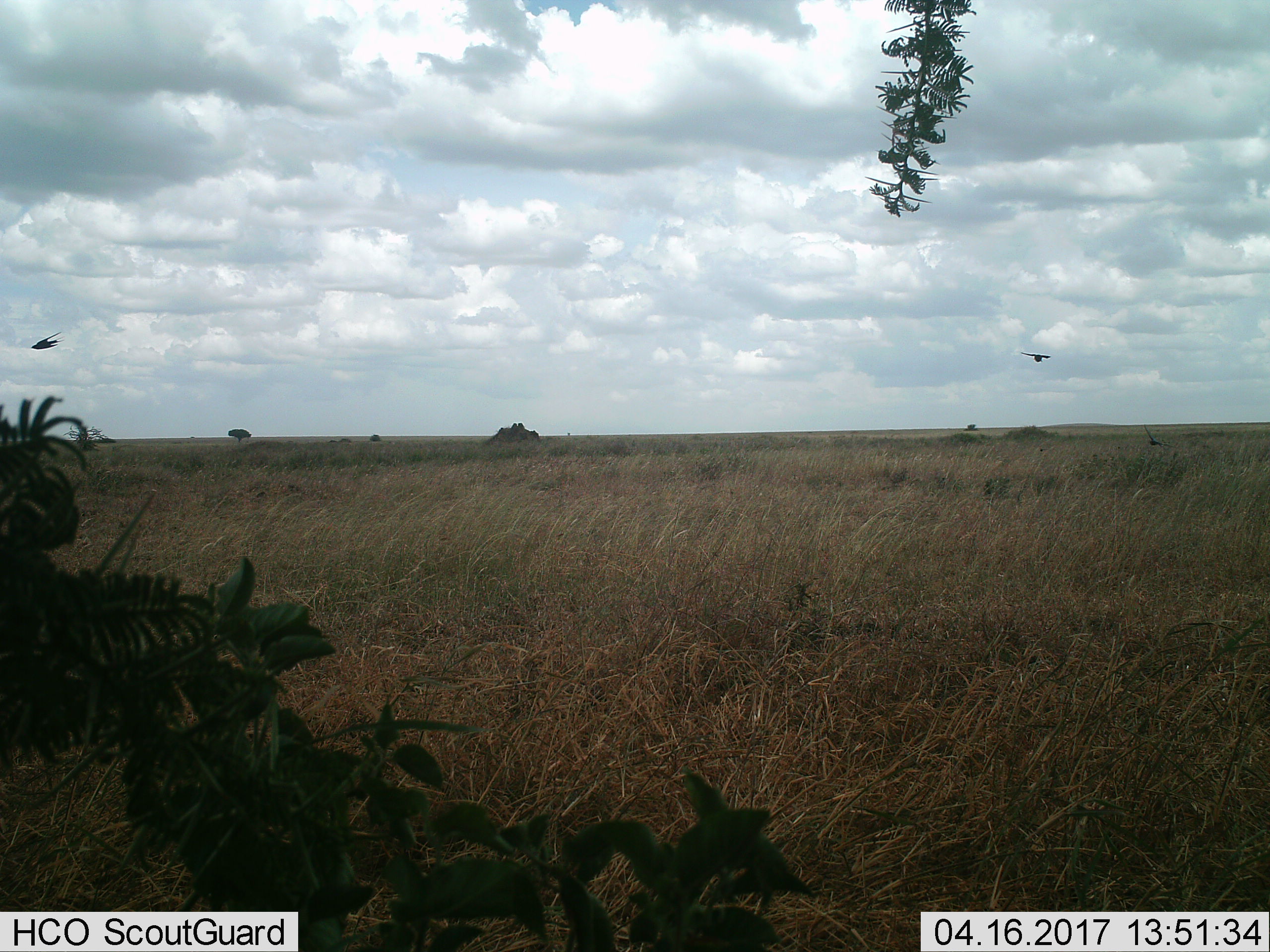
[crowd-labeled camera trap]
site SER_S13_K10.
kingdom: Animalia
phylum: Chordata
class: Aves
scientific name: Aves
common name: bird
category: birdother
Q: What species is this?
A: Birdother (bird) (Aves).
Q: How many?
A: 3.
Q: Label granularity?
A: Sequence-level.